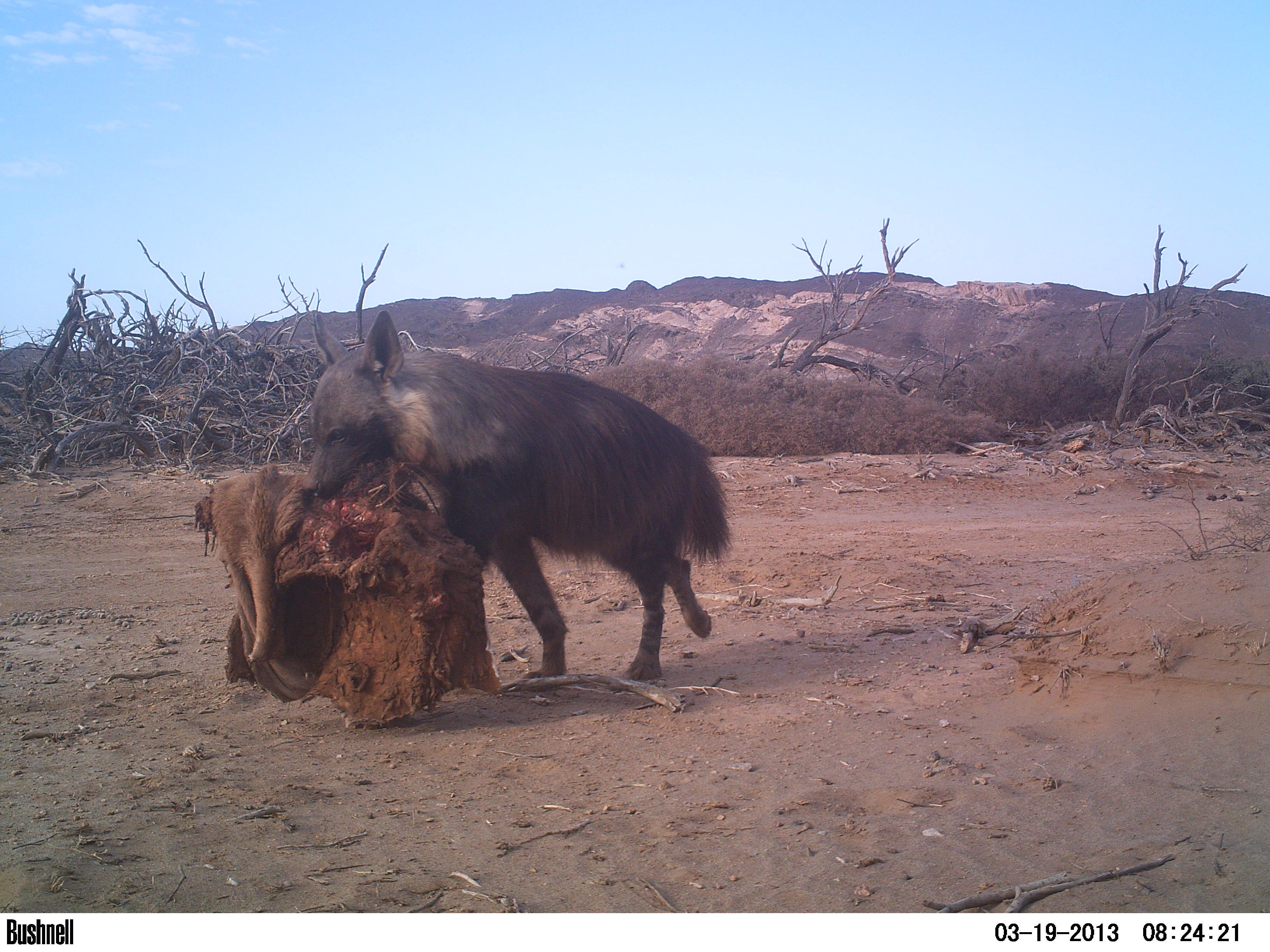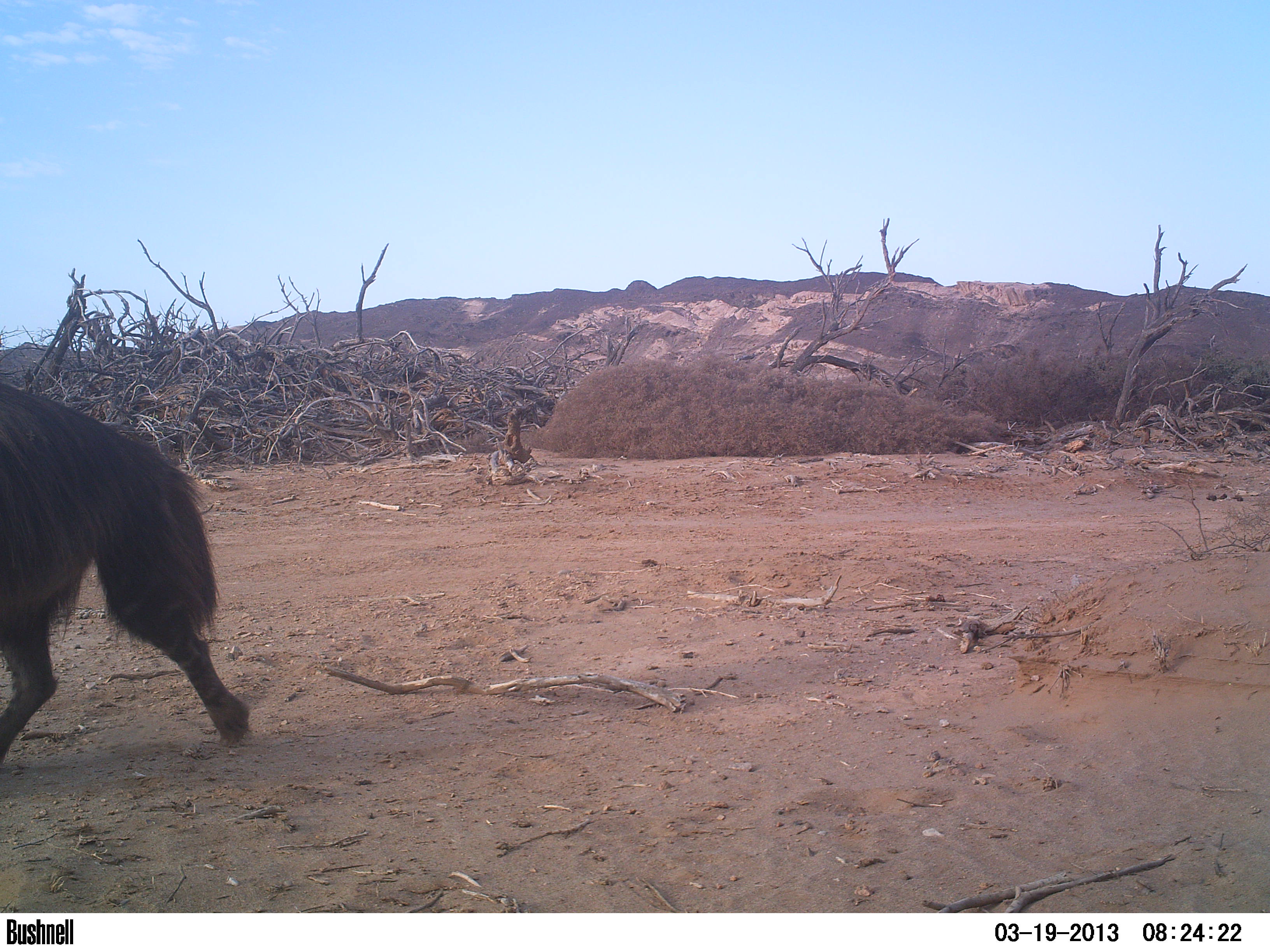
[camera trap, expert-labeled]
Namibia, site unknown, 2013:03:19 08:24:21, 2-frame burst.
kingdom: Animalia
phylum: Chordata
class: Mammalia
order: Carnivora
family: Hyaenidae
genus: Parahyaena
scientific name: Parahyaena brunnea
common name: brown hyena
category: hyaena brunnea